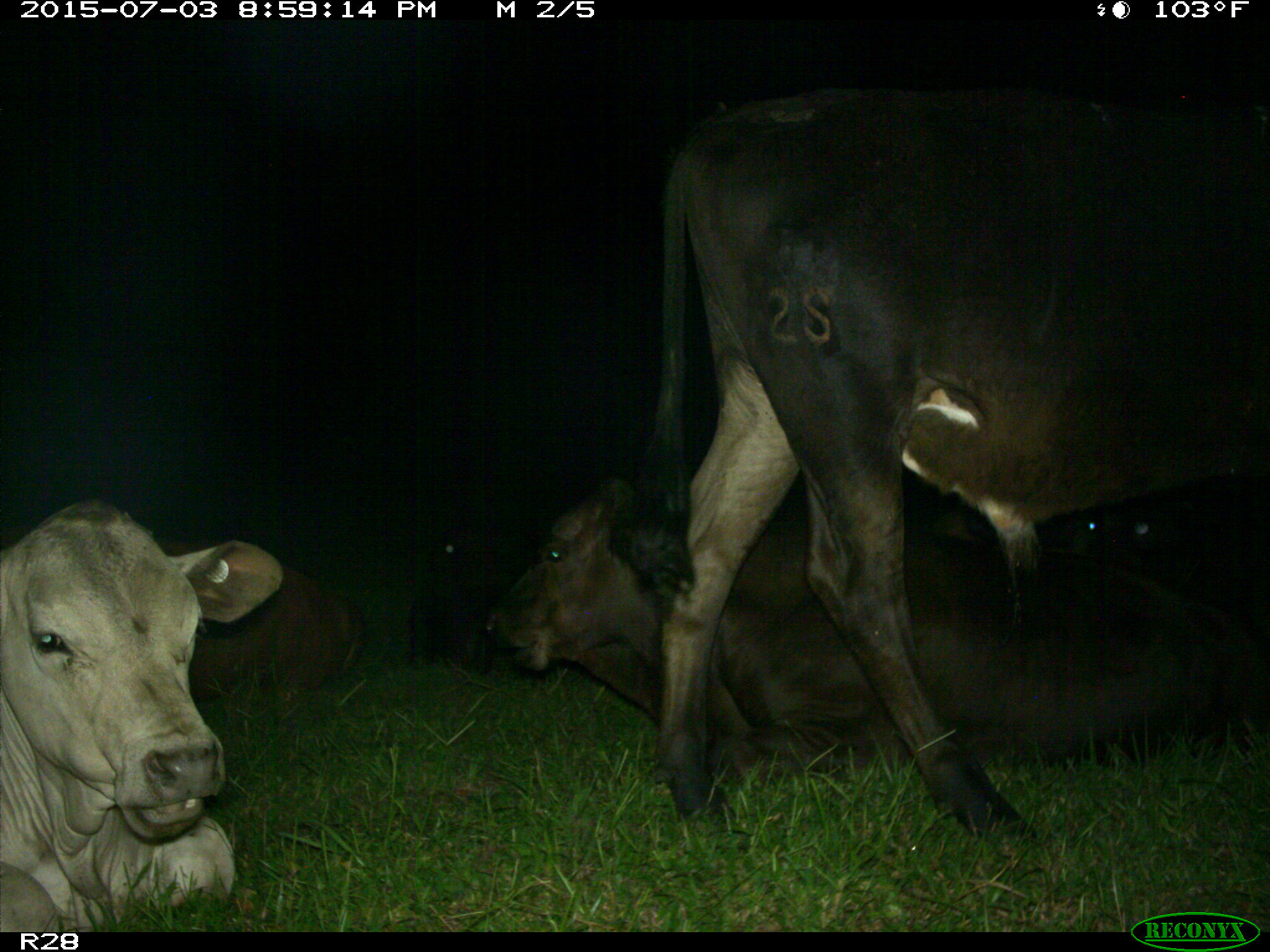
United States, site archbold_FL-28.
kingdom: Animalia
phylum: Chordata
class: Mammalia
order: Artiodactyla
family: Bovidae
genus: Bos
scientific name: Bos taurus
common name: domestic cow